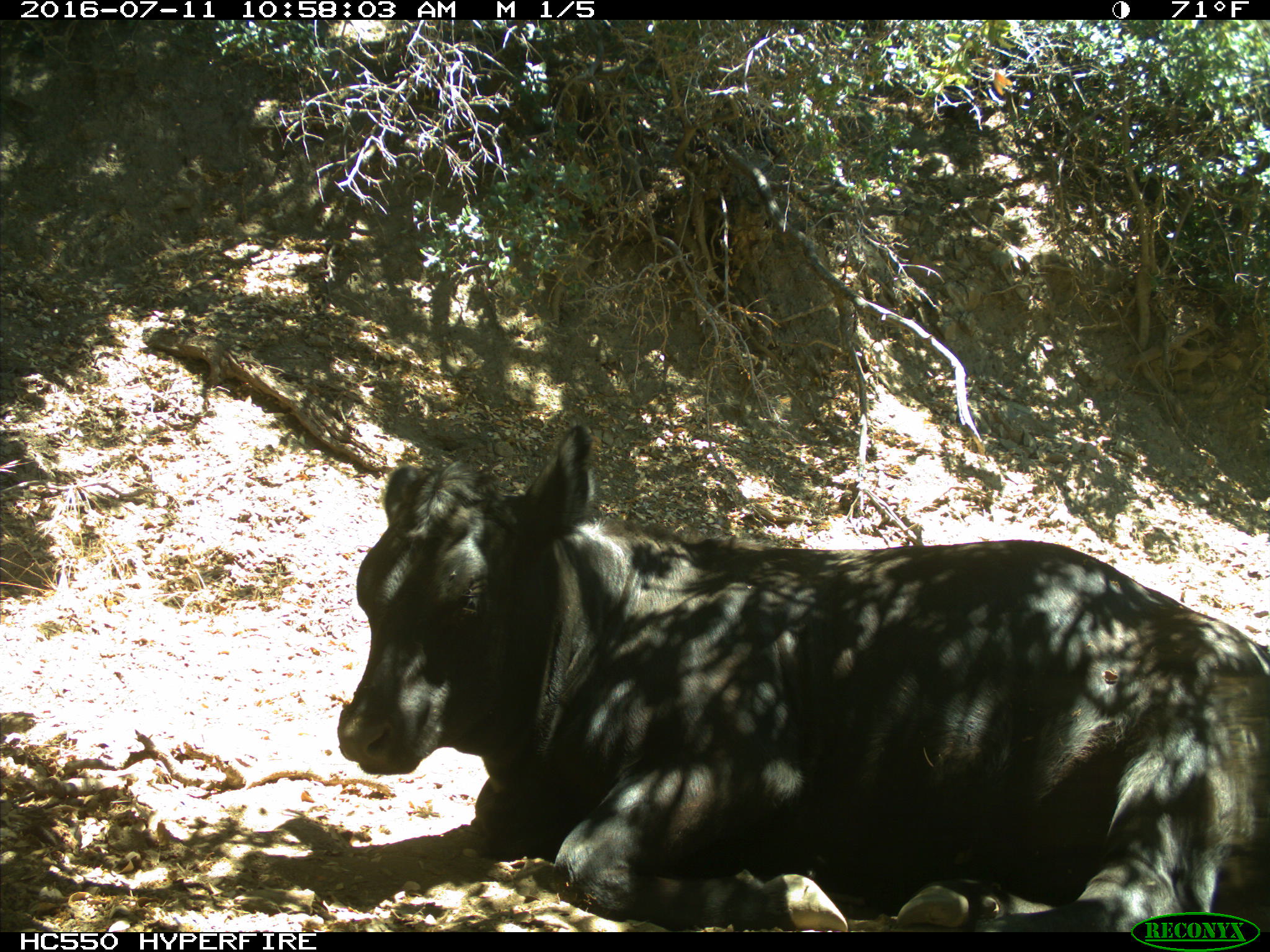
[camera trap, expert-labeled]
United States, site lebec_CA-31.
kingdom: Animalia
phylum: Chordata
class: Mammalia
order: Artiodactyla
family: Bovidae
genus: Bos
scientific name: Bos taurus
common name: domestic cow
Bos taurus (domestic cow).